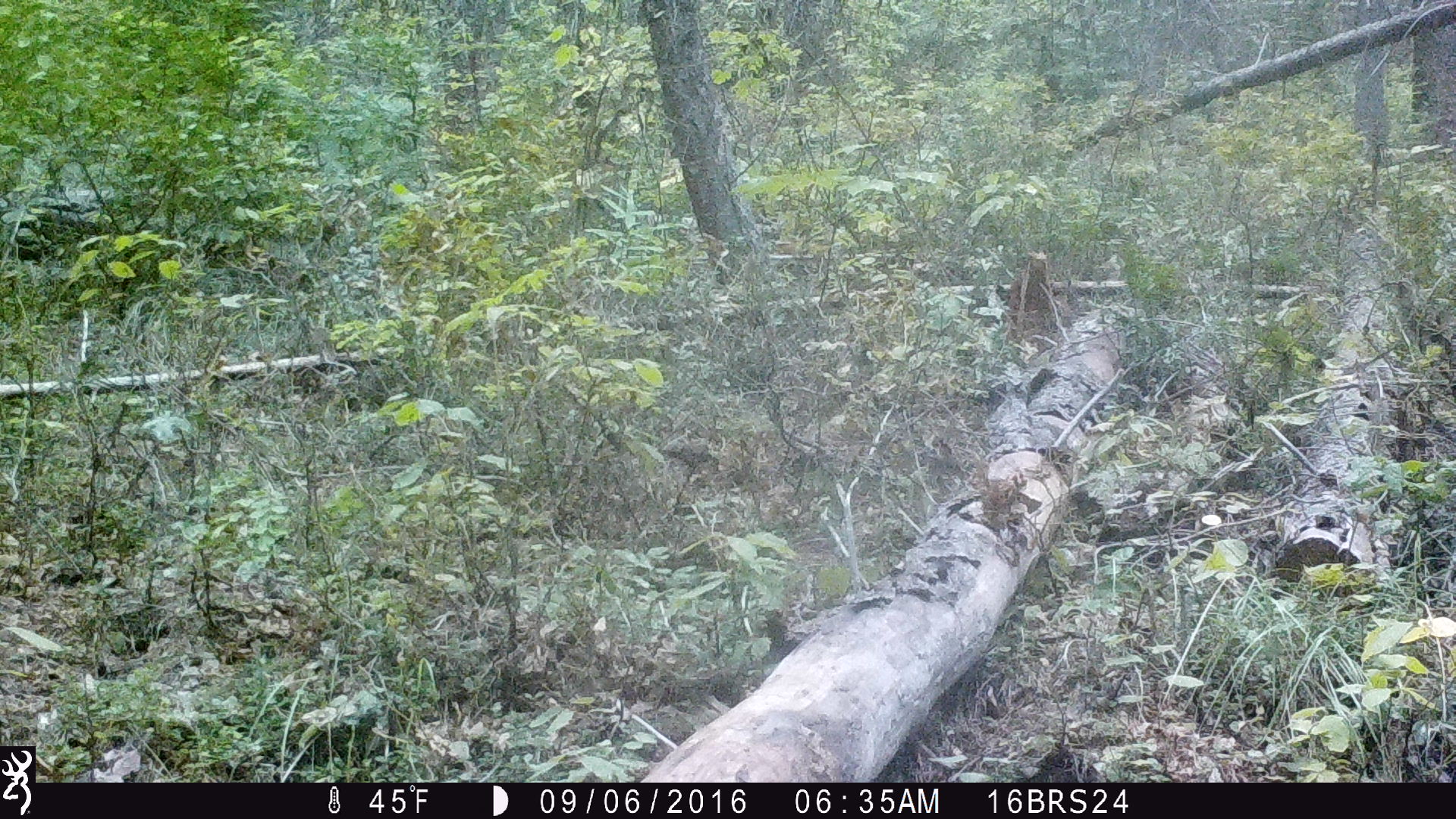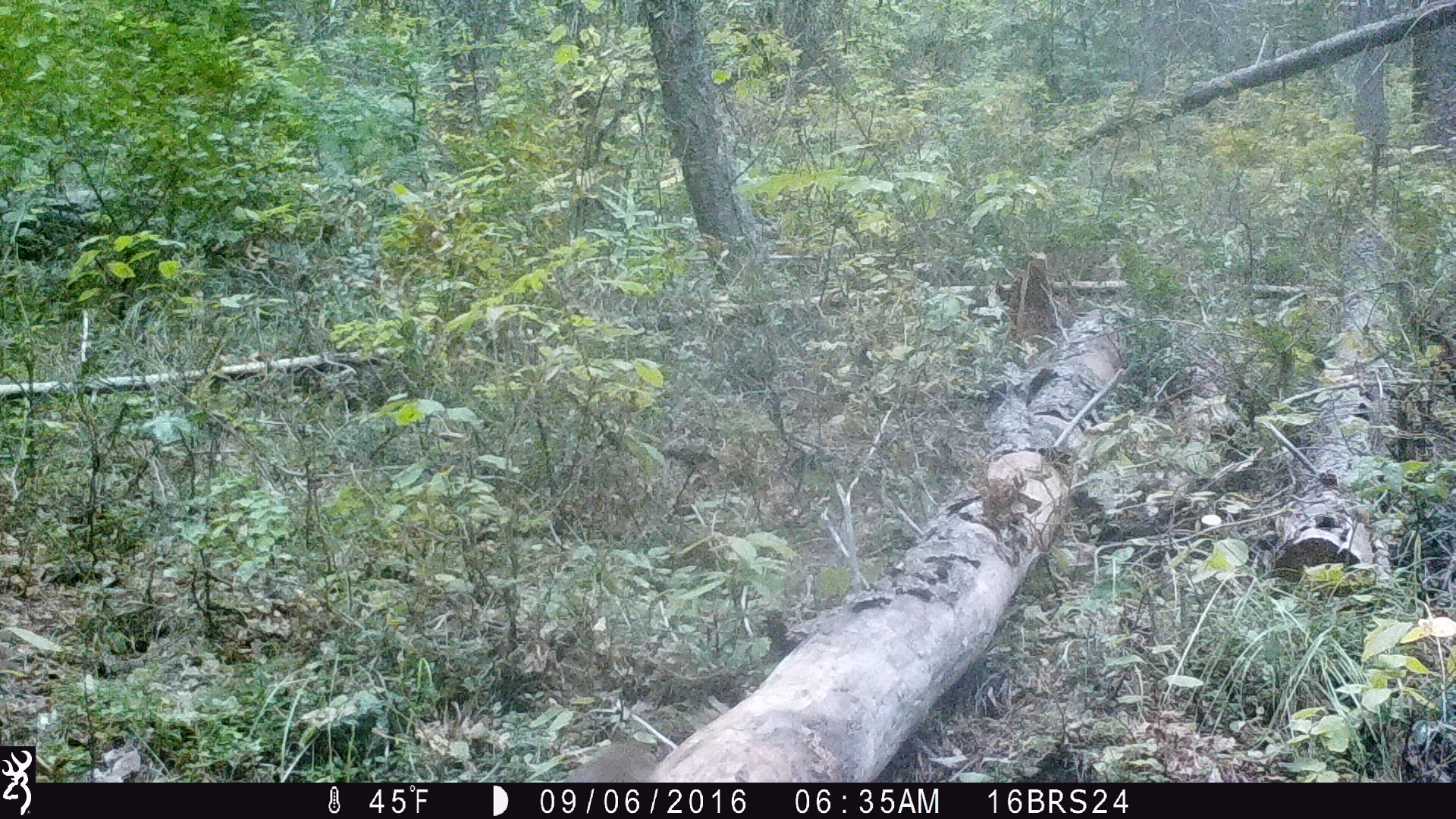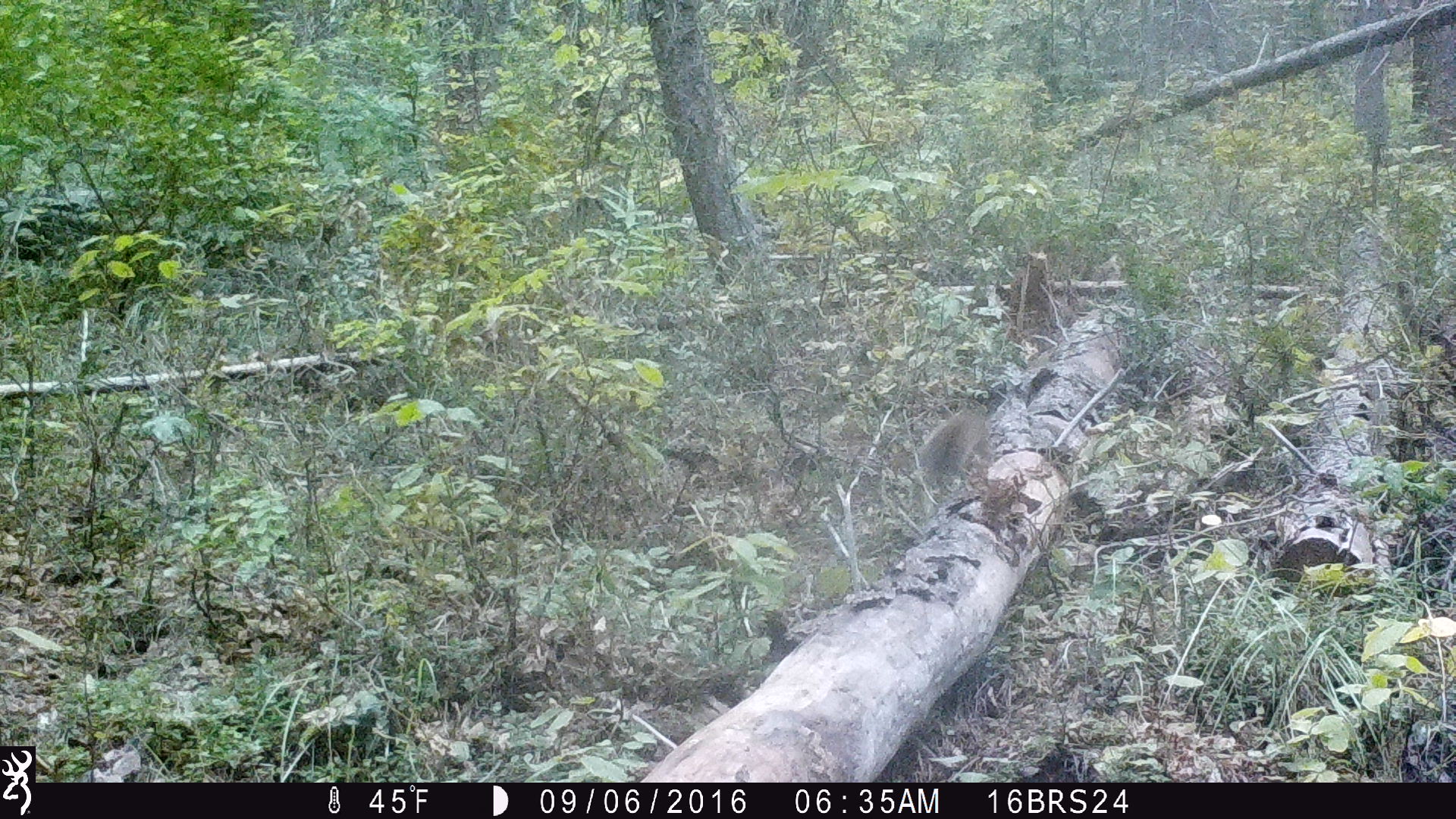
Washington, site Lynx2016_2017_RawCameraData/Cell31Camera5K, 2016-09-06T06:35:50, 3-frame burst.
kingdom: Animalia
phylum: Chordata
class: Mammalia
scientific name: Mammalia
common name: small mammal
Small mammal (Mammalia). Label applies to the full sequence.